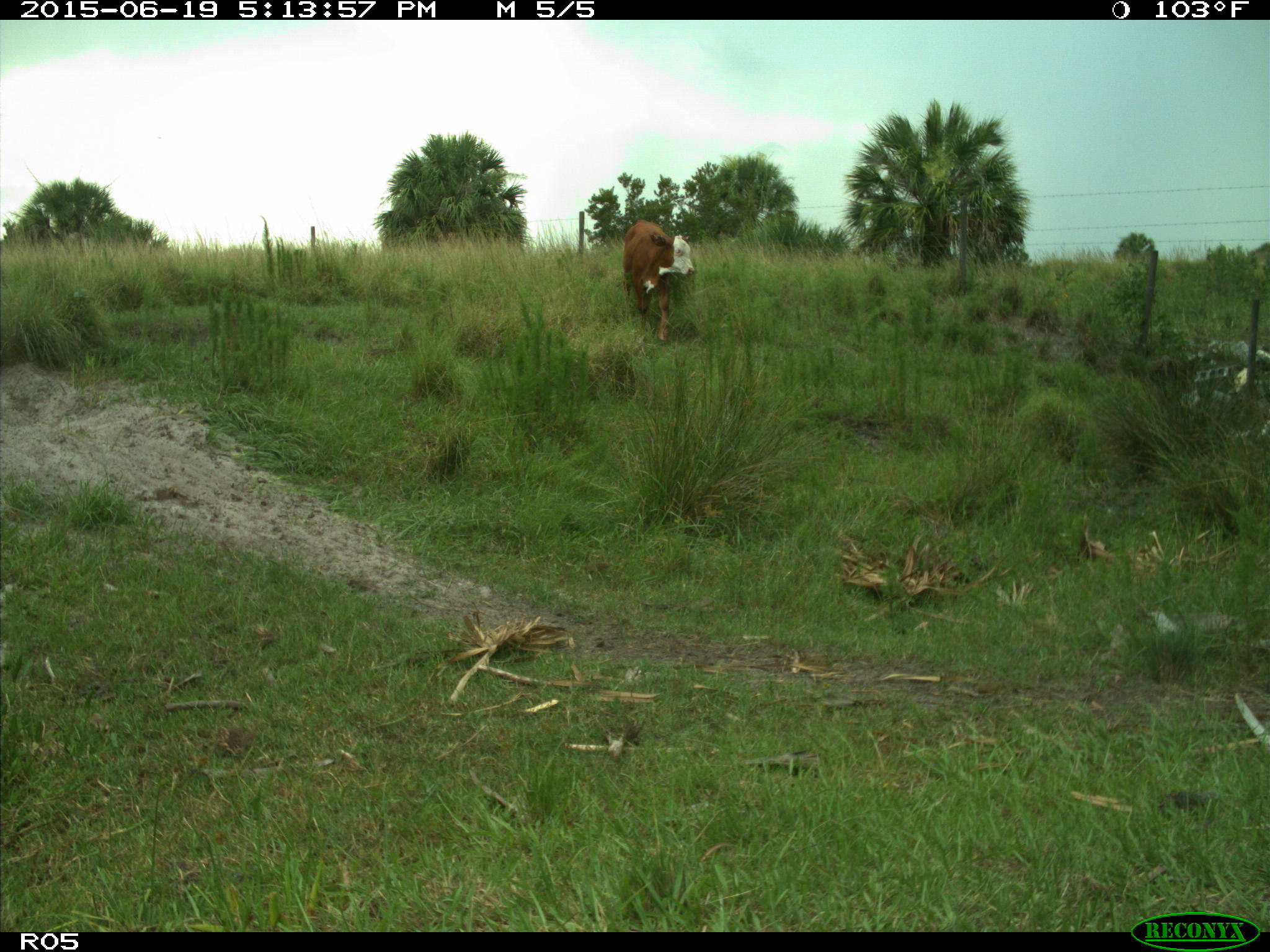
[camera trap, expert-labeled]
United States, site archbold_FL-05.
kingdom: Animalia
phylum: Chordata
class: Mammalia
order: Artiodactyla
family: Bovidae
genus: Bos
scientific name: Bos taurus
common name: domestic cow